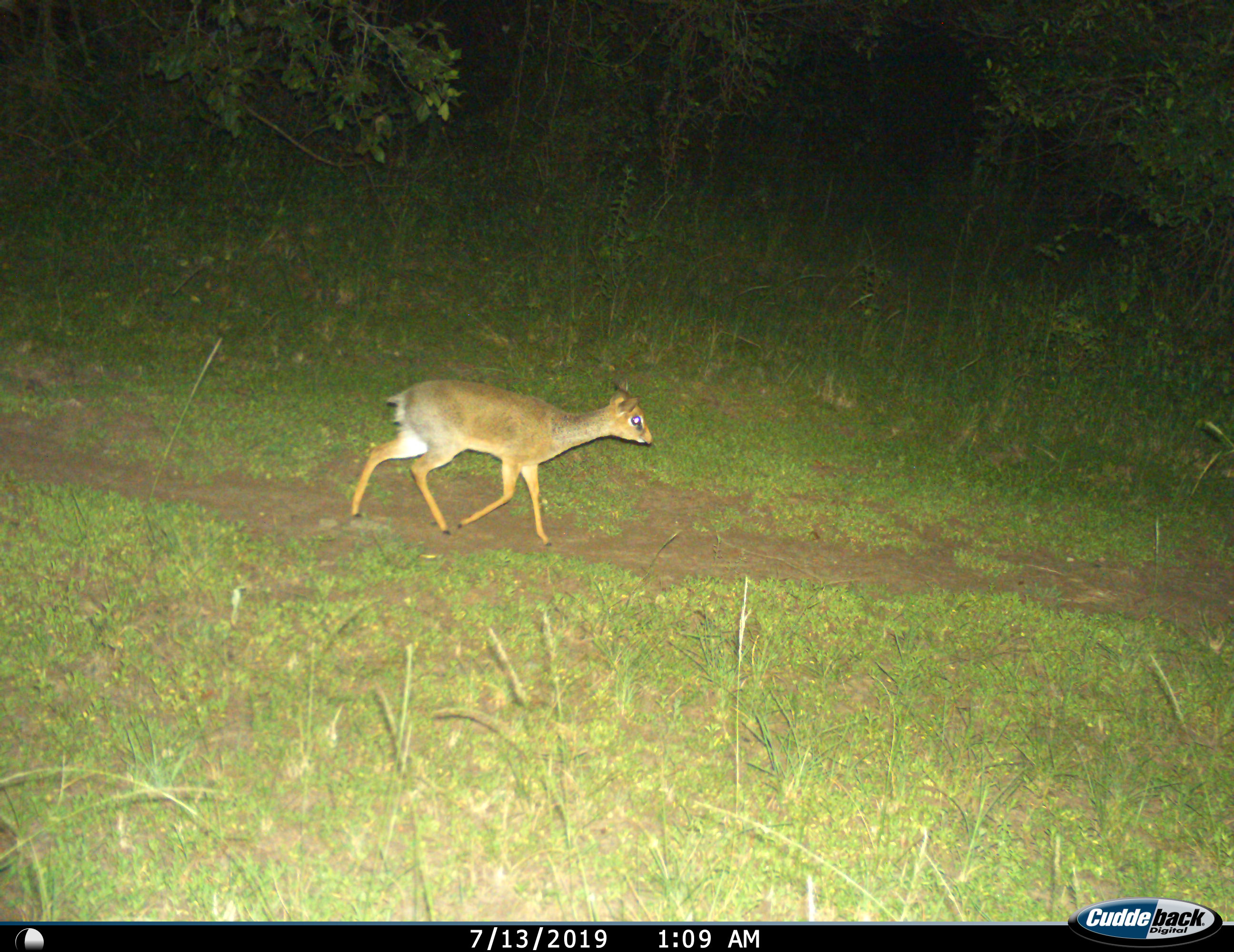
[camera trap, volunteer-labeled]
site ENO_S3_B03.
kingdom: Animalia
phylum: Chordata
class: Mammalia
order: Artiodactyla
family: Bovidae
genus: Madoqua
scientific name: Madoqua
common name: dik-dik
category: dikdik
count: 1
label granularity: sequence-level